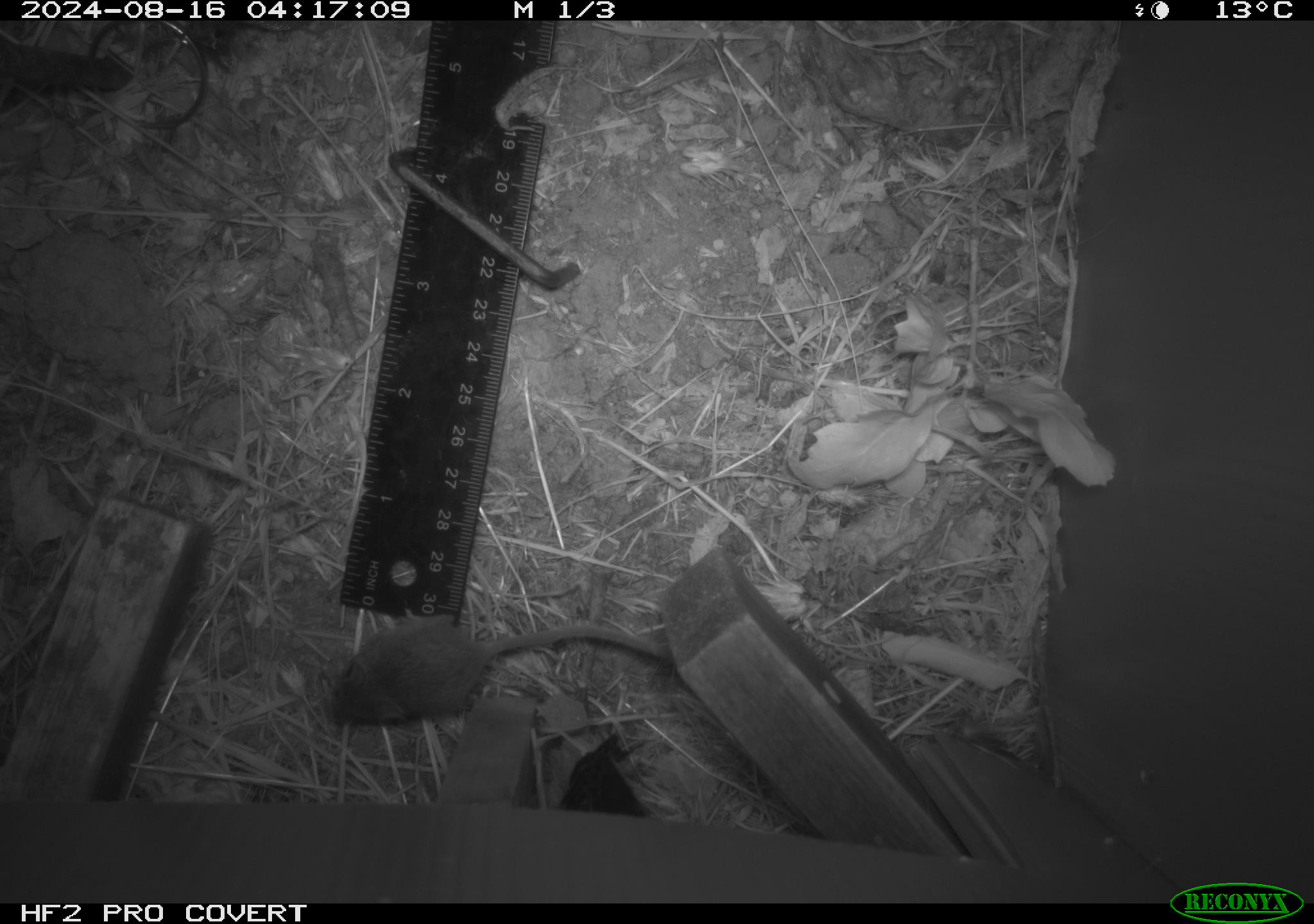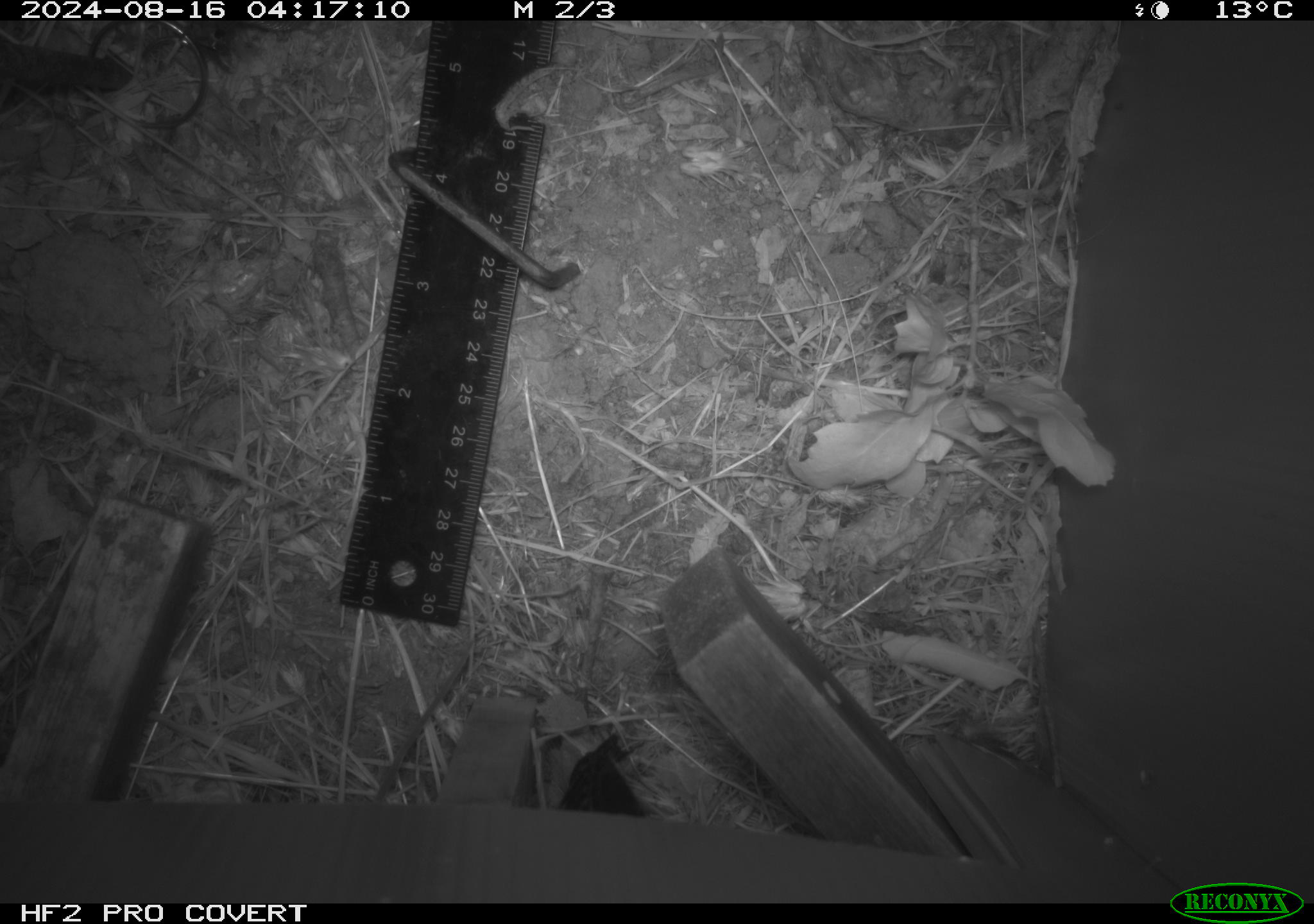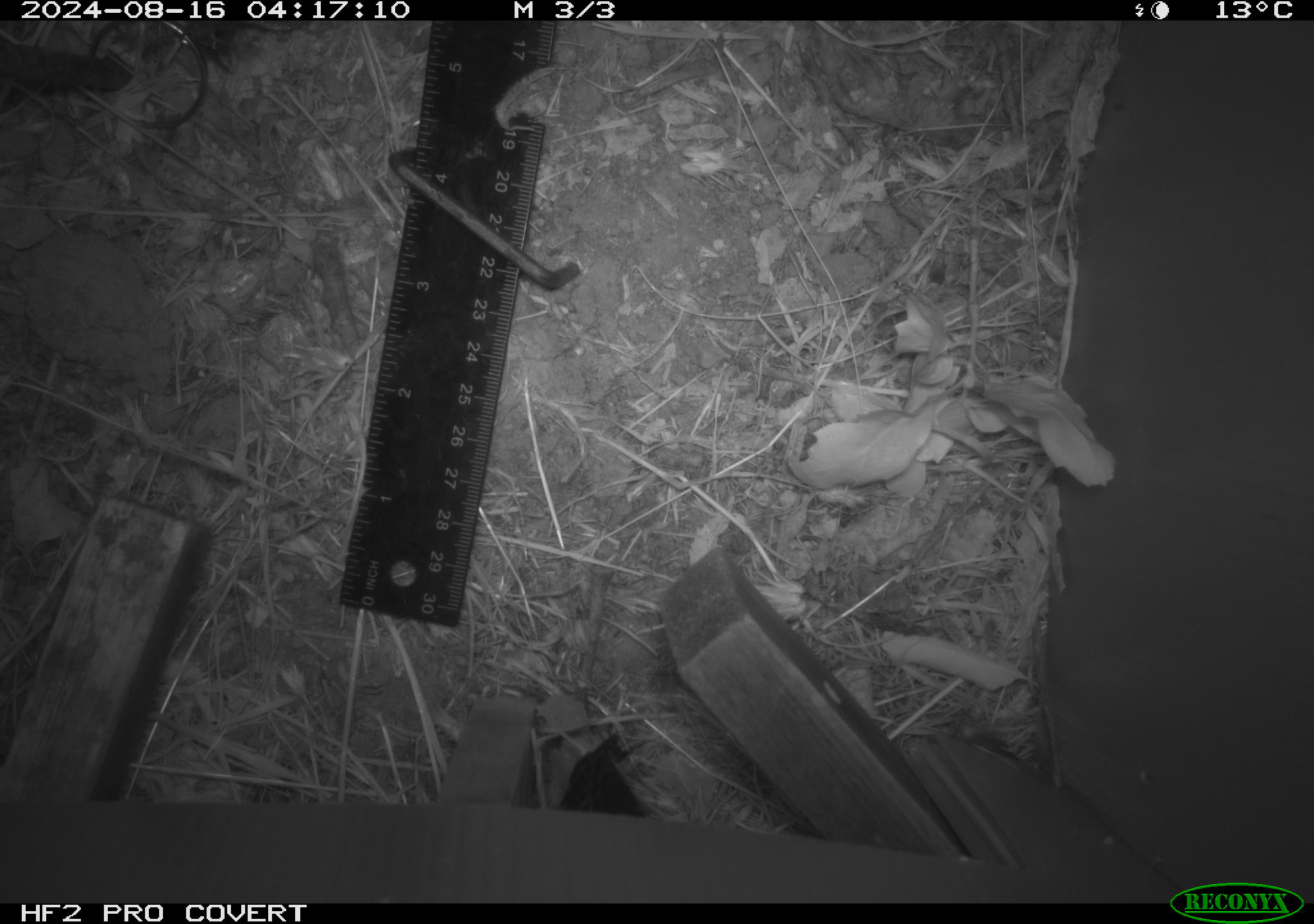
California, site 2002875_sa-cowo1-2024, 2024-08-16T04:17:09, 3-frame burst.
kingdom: Animalia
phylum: Chordata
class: Mammalia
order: Rodentia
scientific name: Rodentia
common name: mouse species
Mouse species (Rodentia).